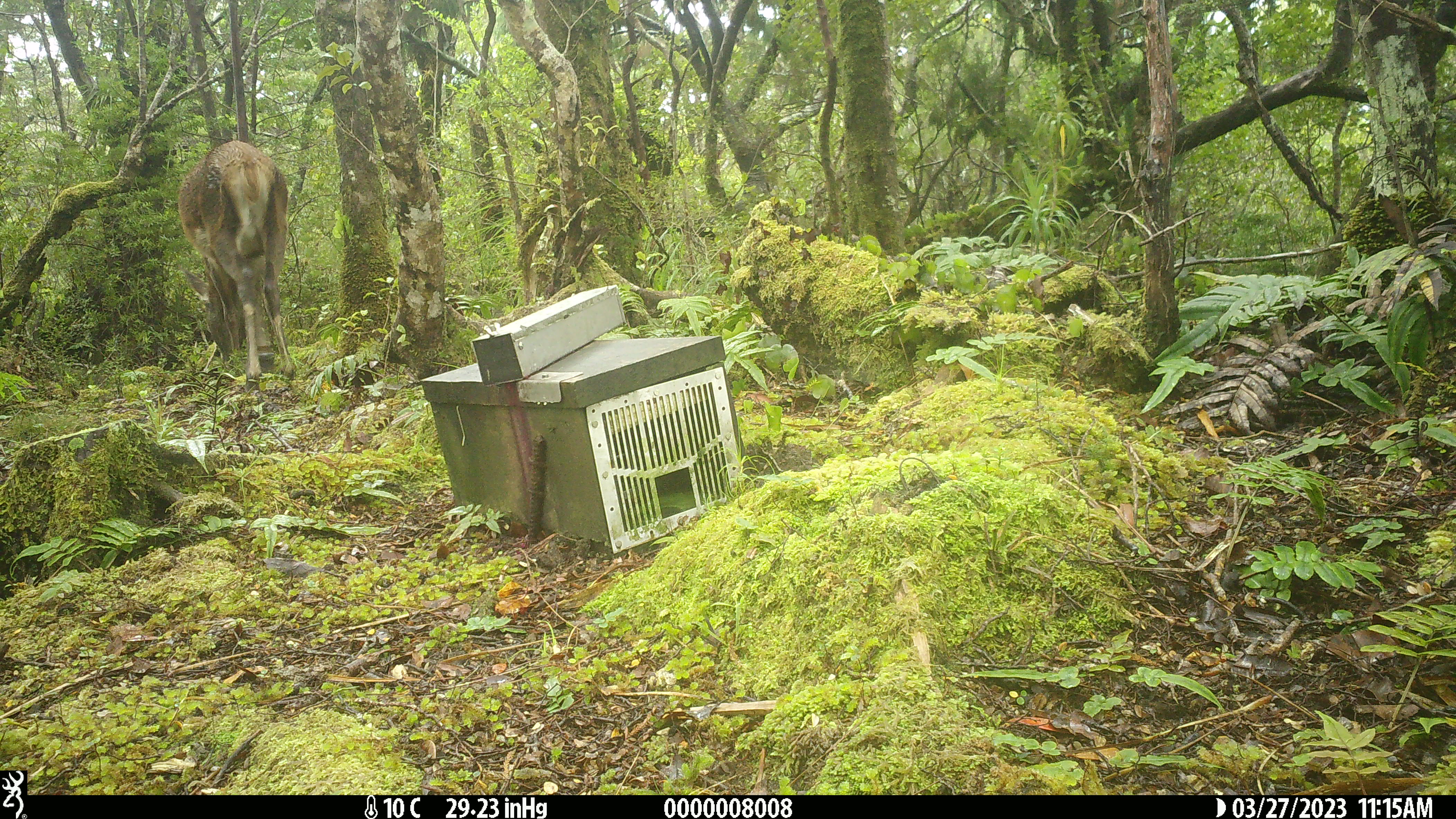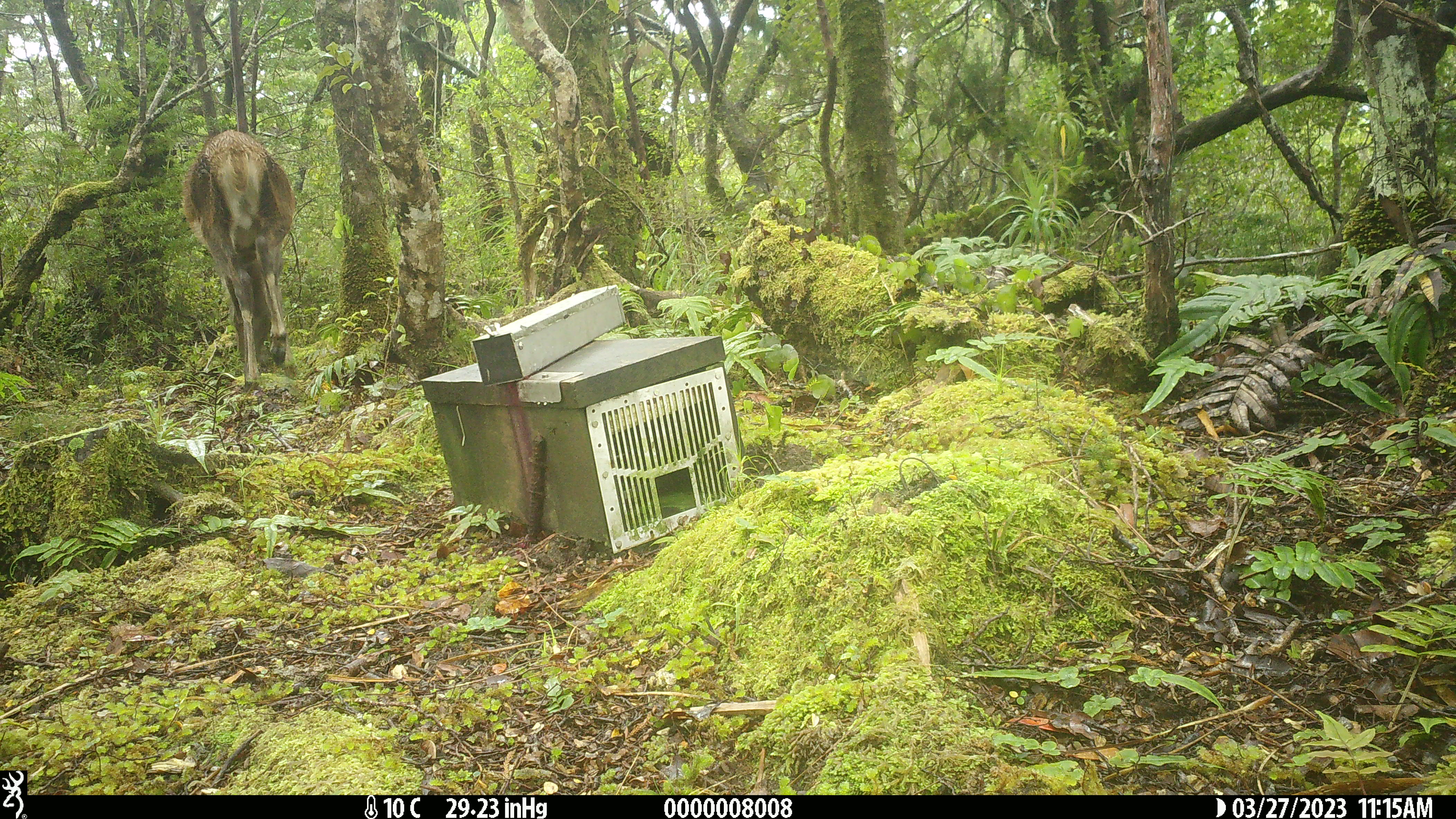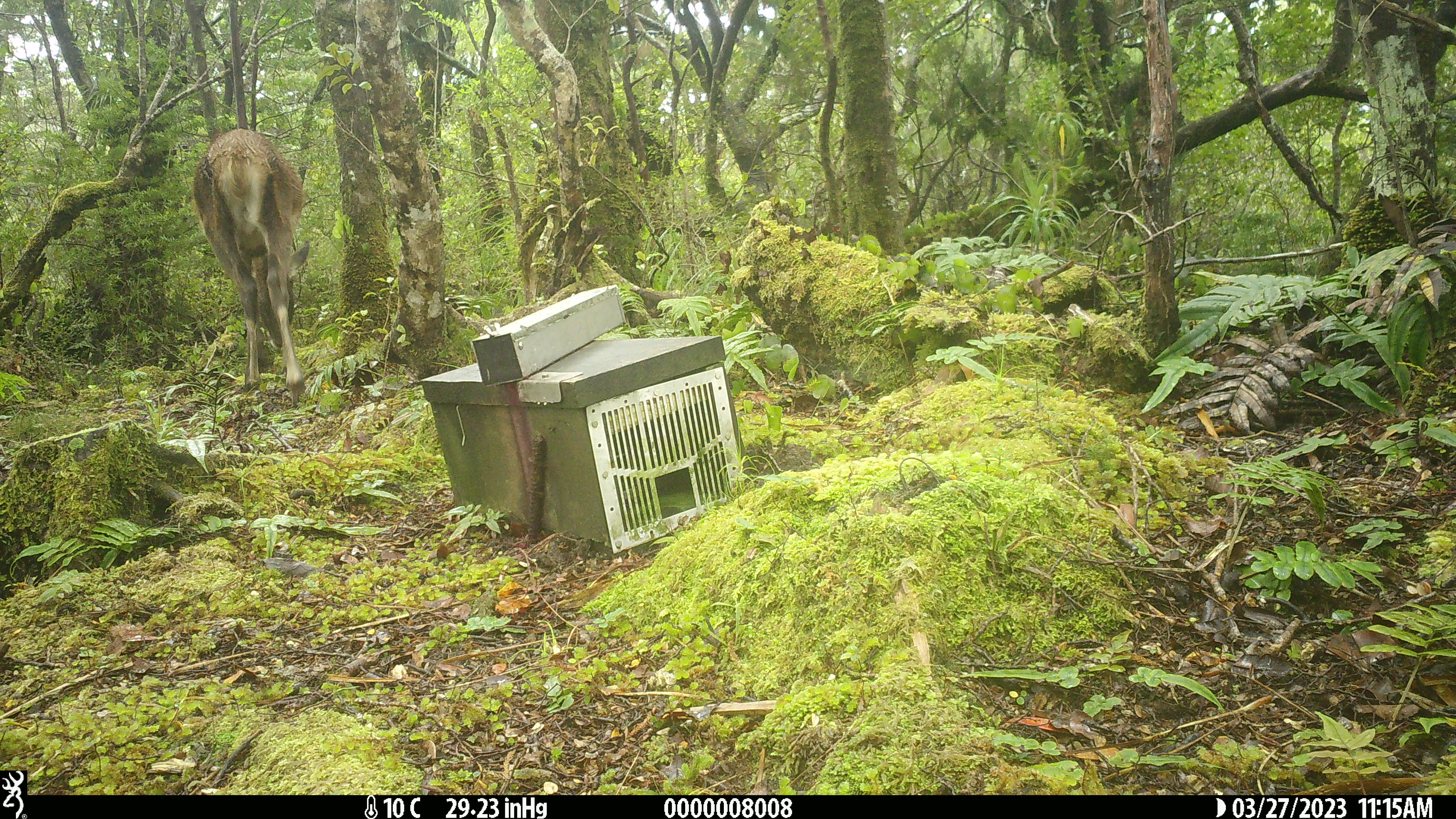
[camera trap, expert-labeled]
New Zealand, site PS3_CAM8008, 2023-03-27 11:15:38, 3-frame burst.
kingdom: Animalia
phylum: Chordata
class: Mammalia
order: Artiodactyla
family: Cervidae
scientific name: Cervidae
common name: deer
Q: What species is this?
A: Deer (Cervidae).